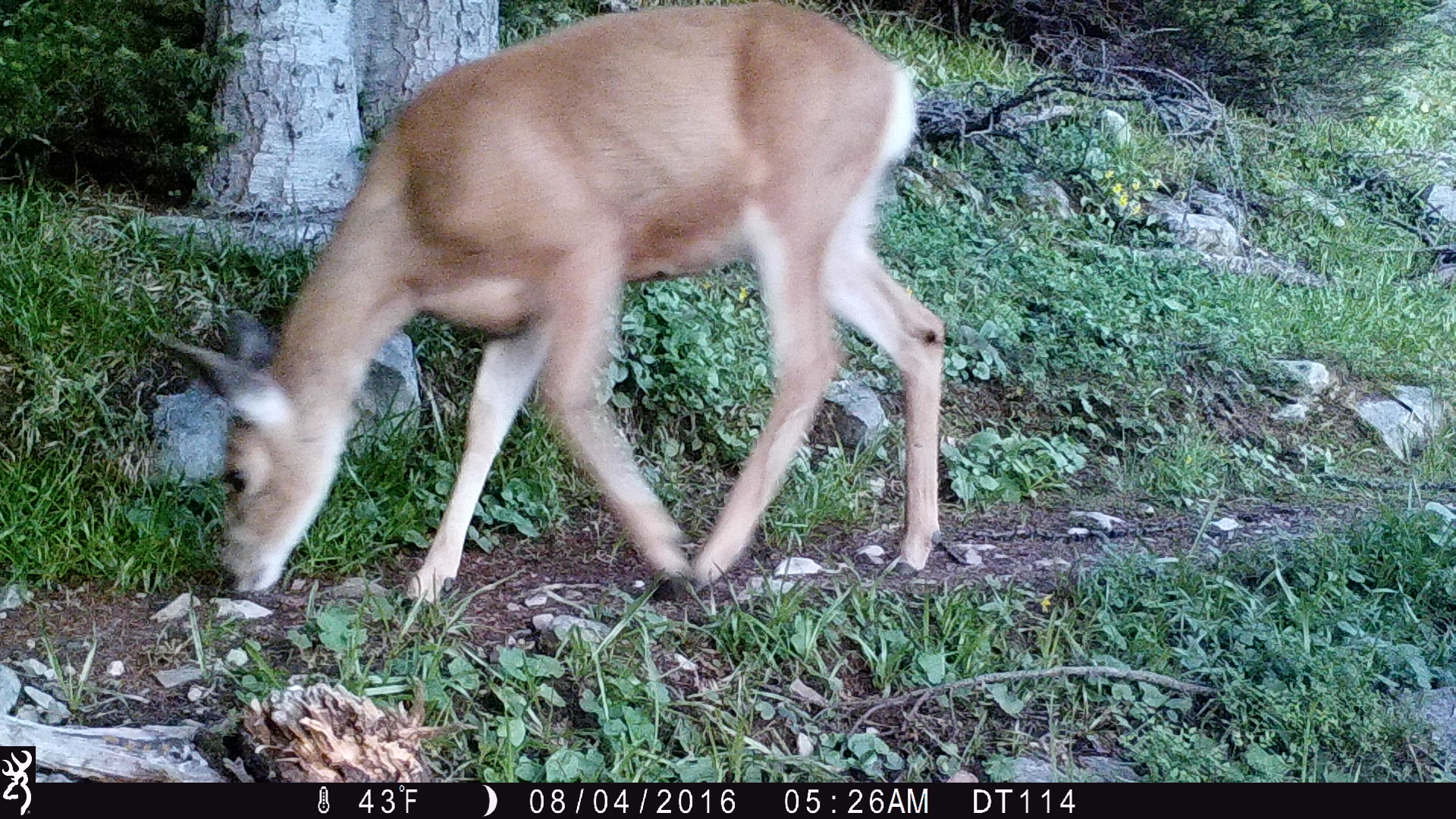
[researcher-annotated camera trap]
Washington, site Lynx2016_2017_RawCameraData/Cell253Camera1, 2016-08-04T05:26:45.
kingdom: Animalia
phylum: Chordata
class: Mammalia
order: Artiodactyla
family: Cervidae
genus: Odocoileus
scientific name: Odocoileus hemionus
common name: mule deer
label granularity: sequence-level